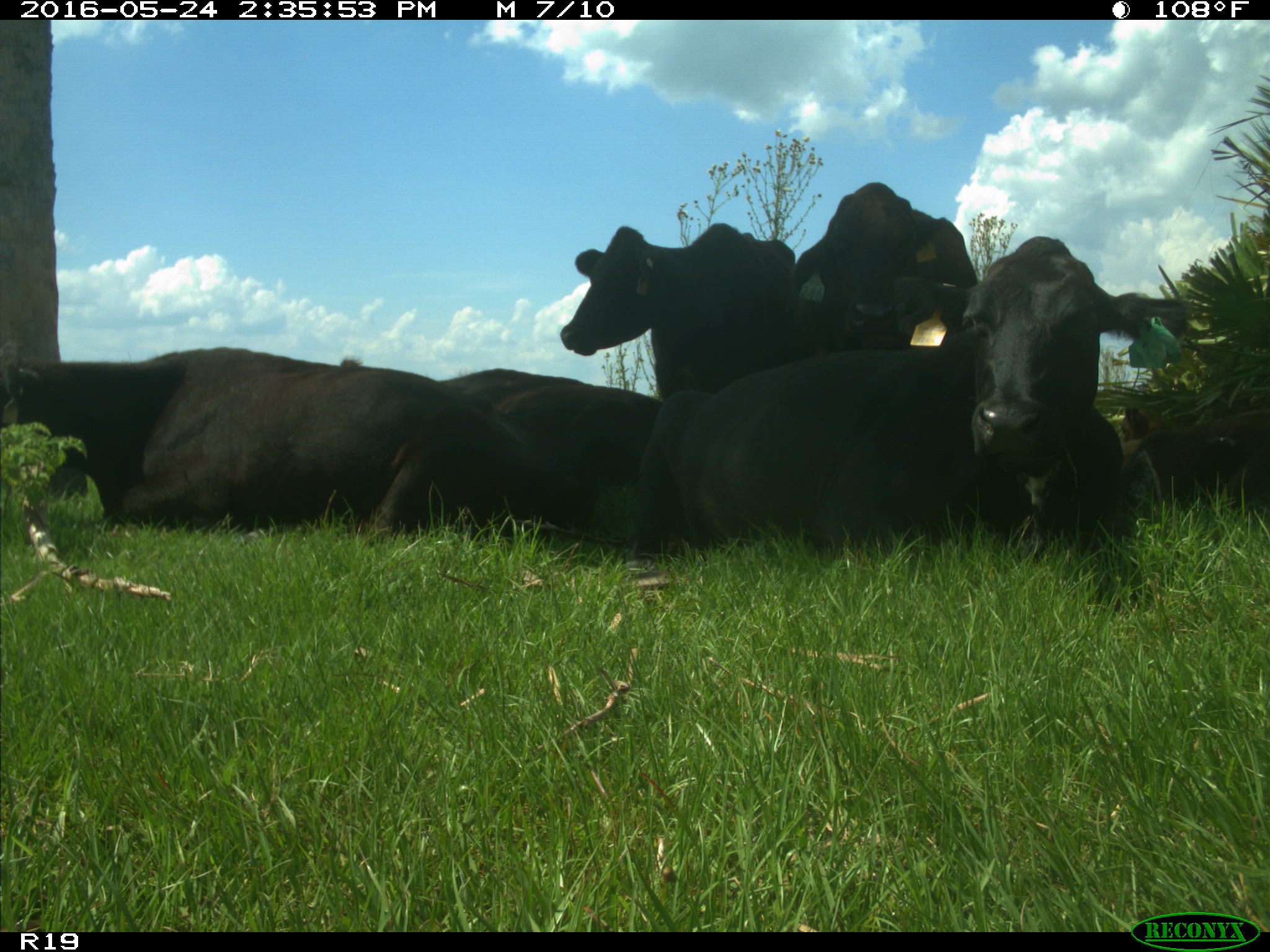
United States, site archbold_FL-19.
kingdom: Animalia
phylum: Chordata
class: Mammalia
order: Artiodactyla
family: Bovidae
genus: Bos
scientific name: Bos taurus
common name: domestic cow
Bos taurus (domestic cow).